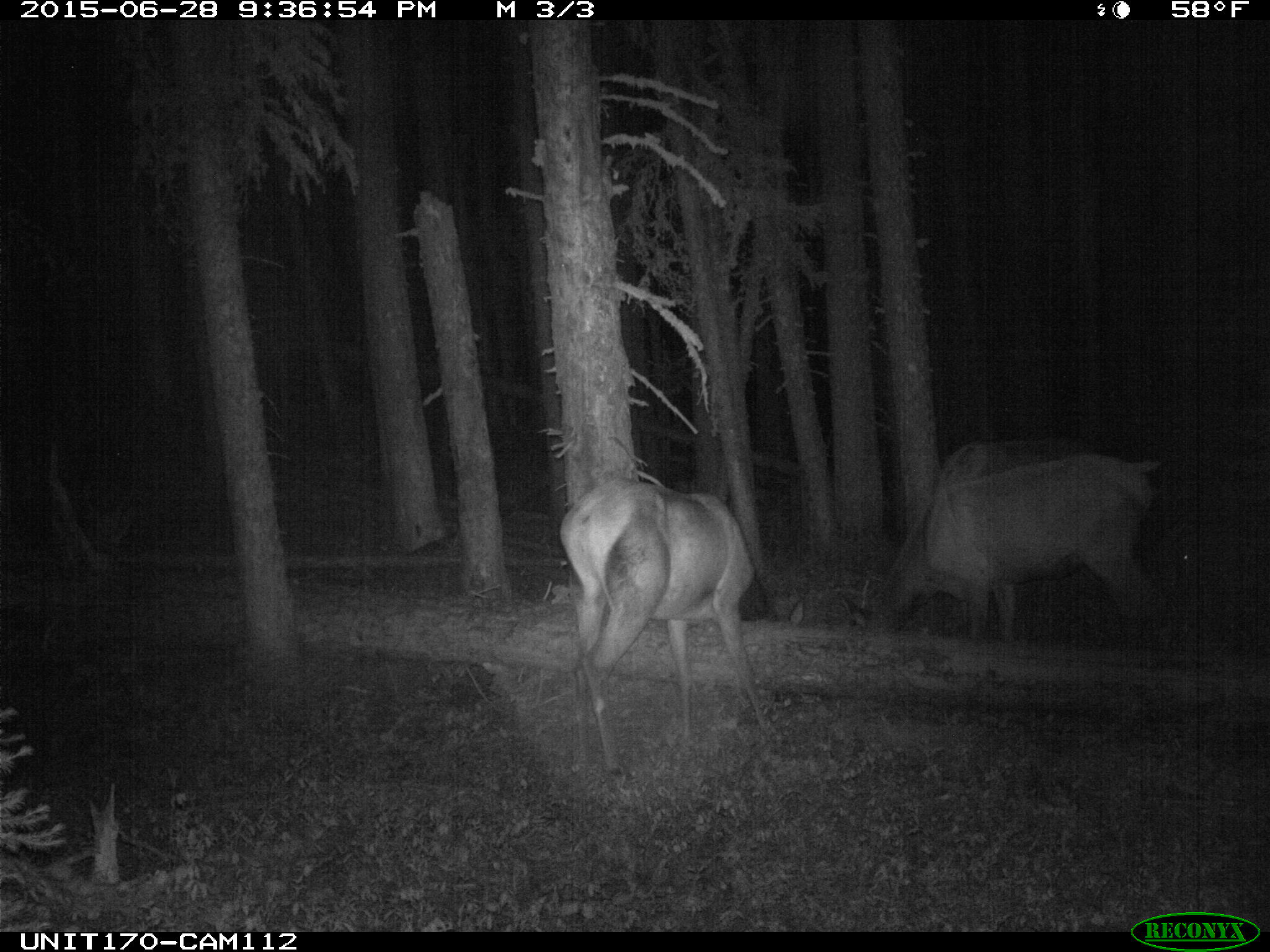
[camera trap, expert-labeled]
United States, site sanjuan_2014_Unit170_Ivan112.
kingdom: Animalia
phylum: Chordata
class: Mammalia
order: Artiodactyla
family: Cervidae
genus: Cervus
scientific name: Cervus elaphus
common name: red deer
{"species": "Cervus elaphus (red deer)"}